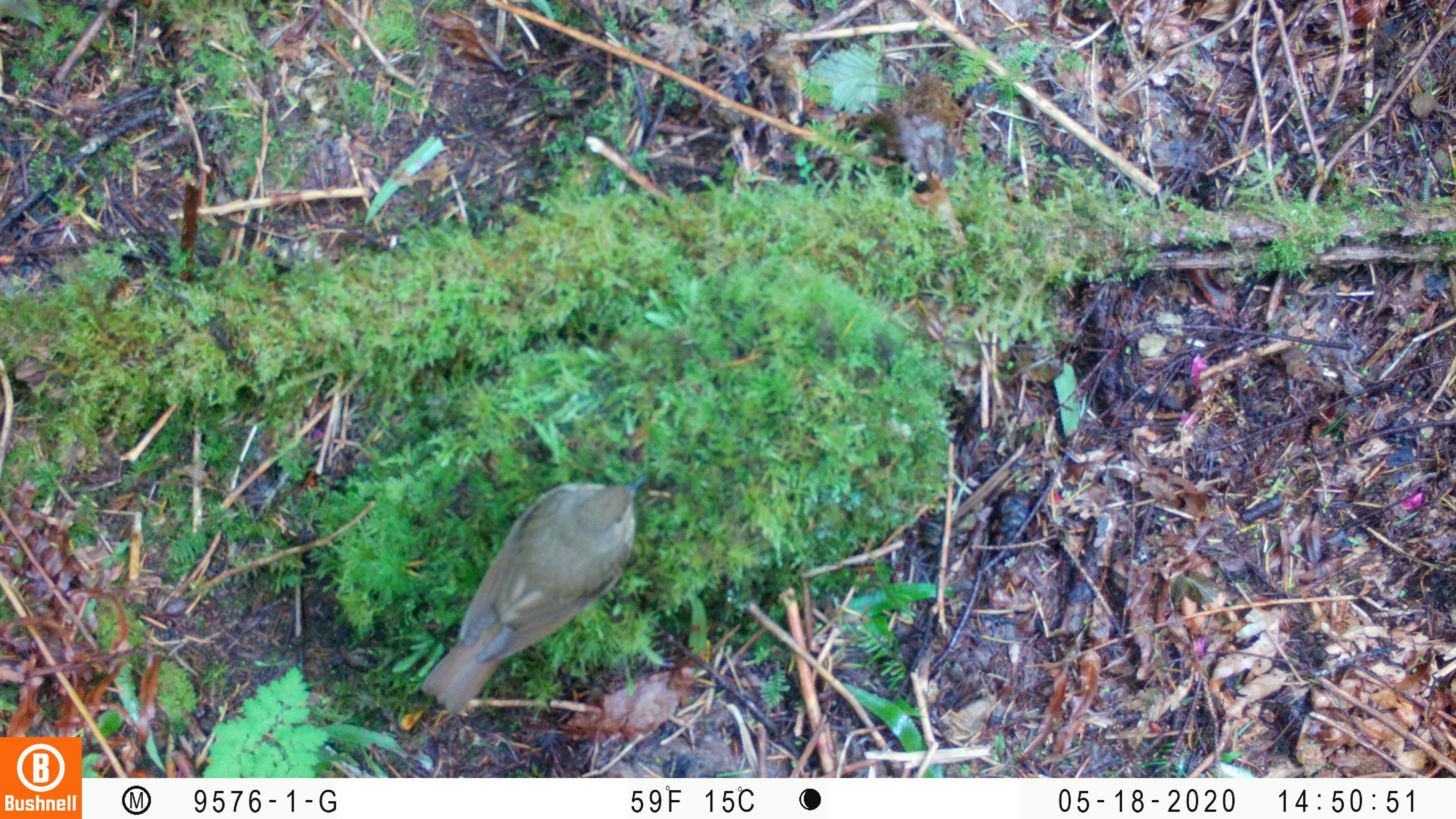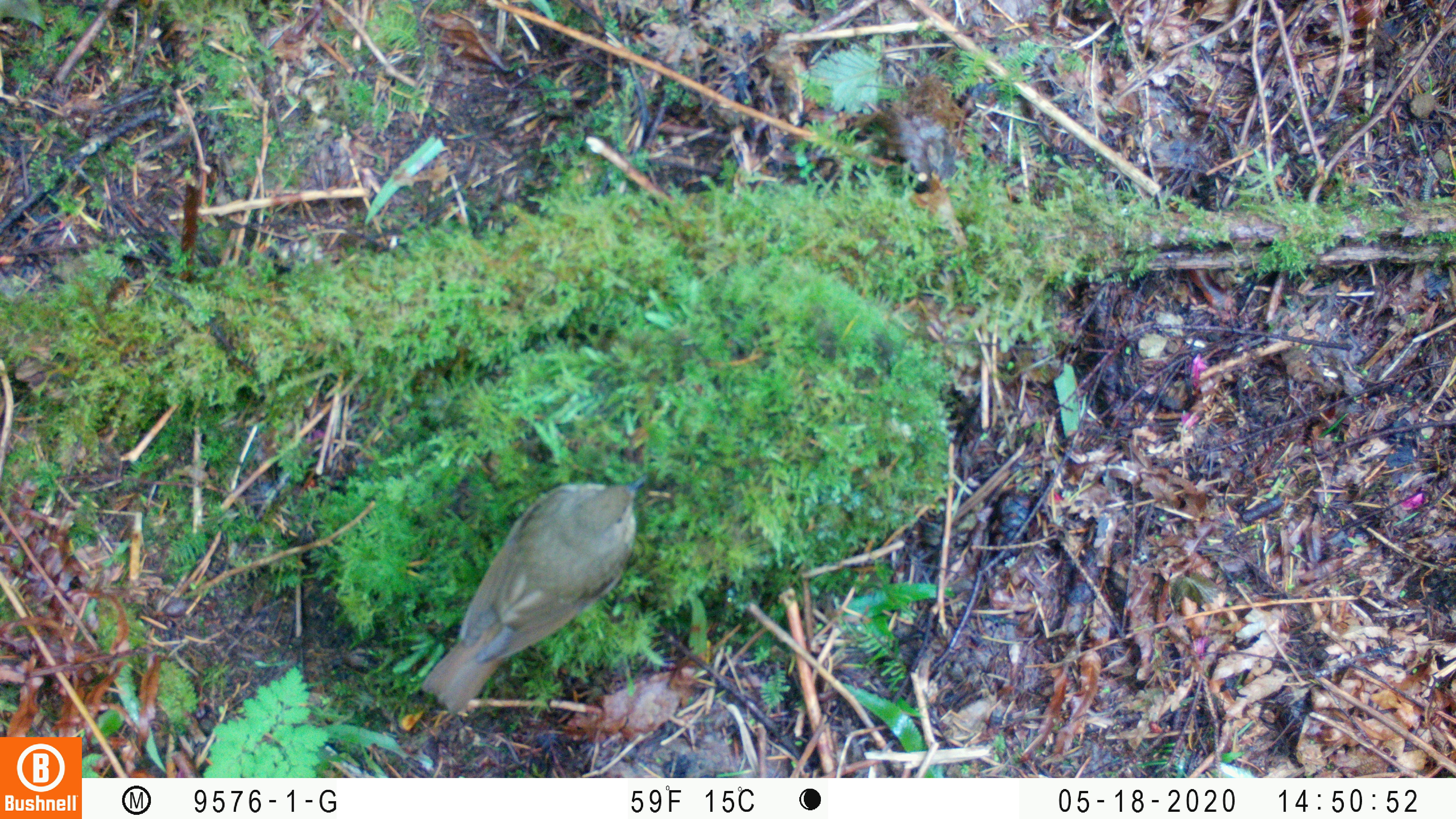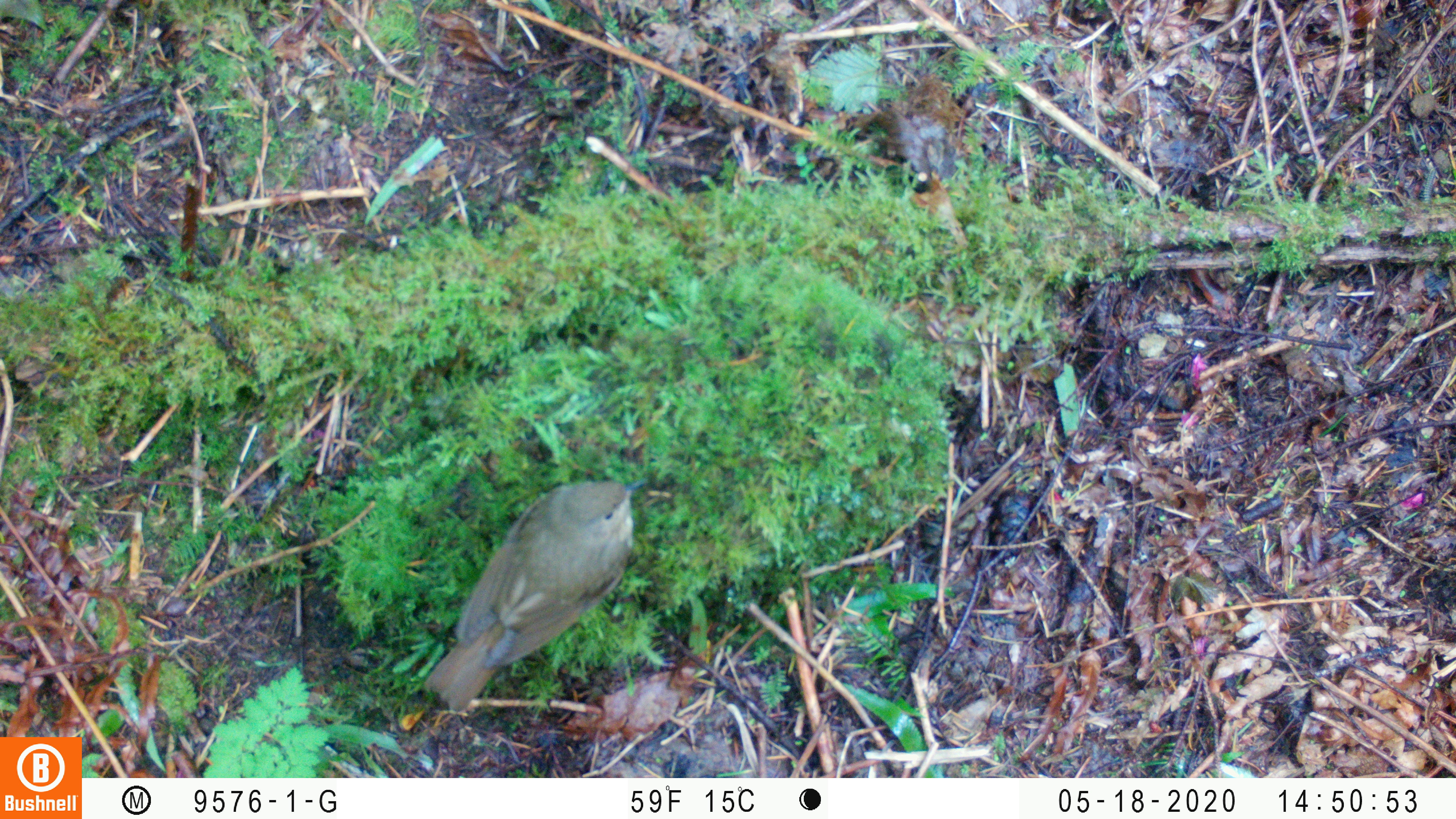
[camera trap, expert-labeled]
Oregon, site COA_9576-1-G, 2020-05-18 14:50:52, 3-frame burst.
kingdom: Animalia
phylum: Chordata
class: Aves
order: Passeriformes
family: Turdidae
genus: Catharus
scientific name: Catharus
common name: brown thrushes and nightingale-thrushes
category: catharus species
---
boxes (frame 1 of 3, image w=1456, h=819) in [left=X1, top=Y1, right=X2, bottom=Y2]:
catharus species: [left=411, top=465, right=646, bottom=721]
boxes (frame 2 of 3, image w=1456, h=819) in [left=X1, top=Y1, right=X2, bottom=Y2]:
catharus species: [left=413, top=469, right=648, bottom=721]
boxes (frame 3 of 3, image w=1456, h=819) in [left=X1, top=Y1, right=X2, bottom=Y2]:
catharus species: [left=422, top=466, right=650, bottom=721]